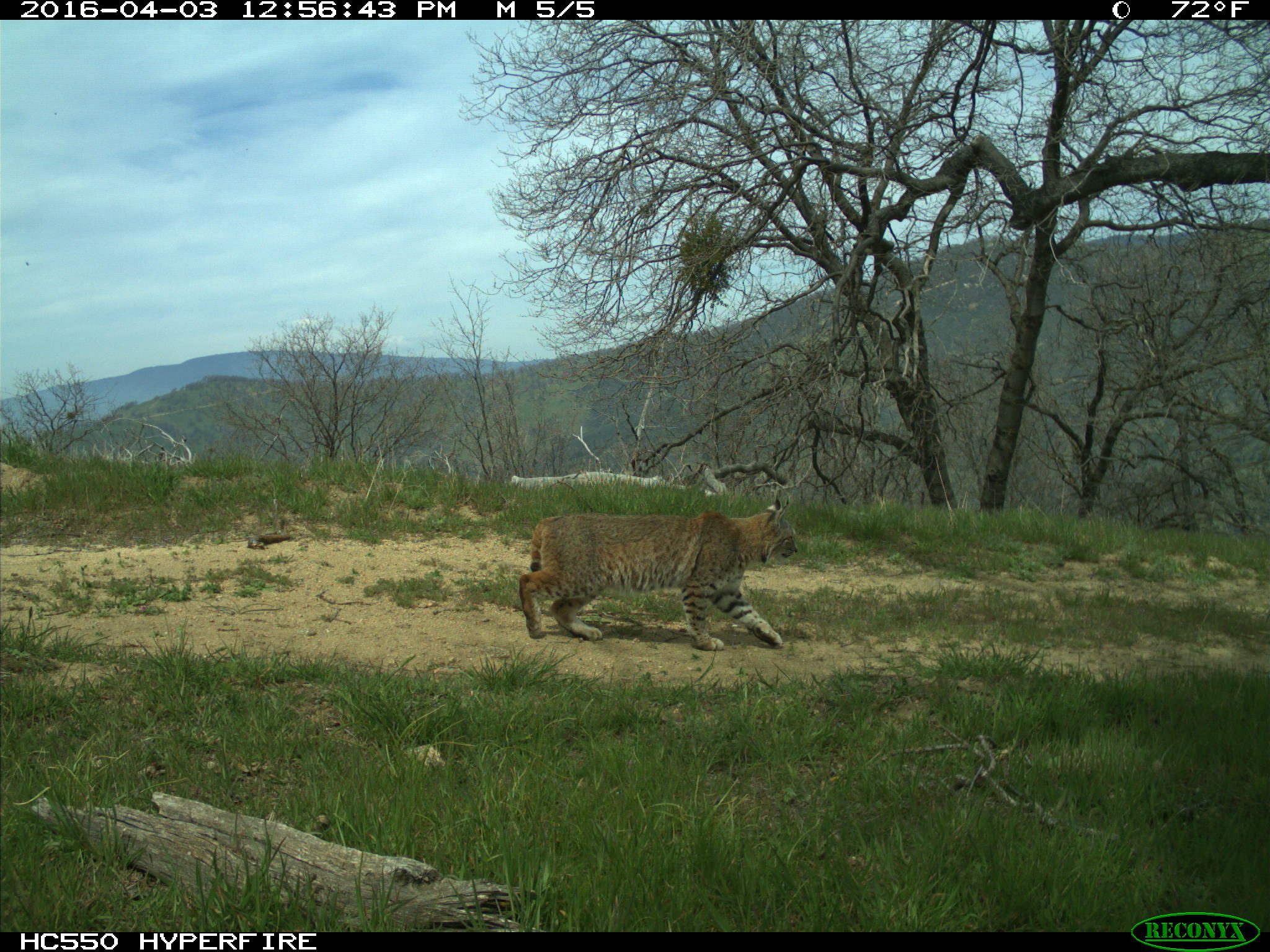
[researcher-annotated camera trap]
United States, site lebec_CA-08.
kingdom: Animalia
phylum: Chordata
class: Mammalia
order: Carnivora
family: Felidae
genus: Lynx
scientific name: Lynx rufus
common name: bobcat